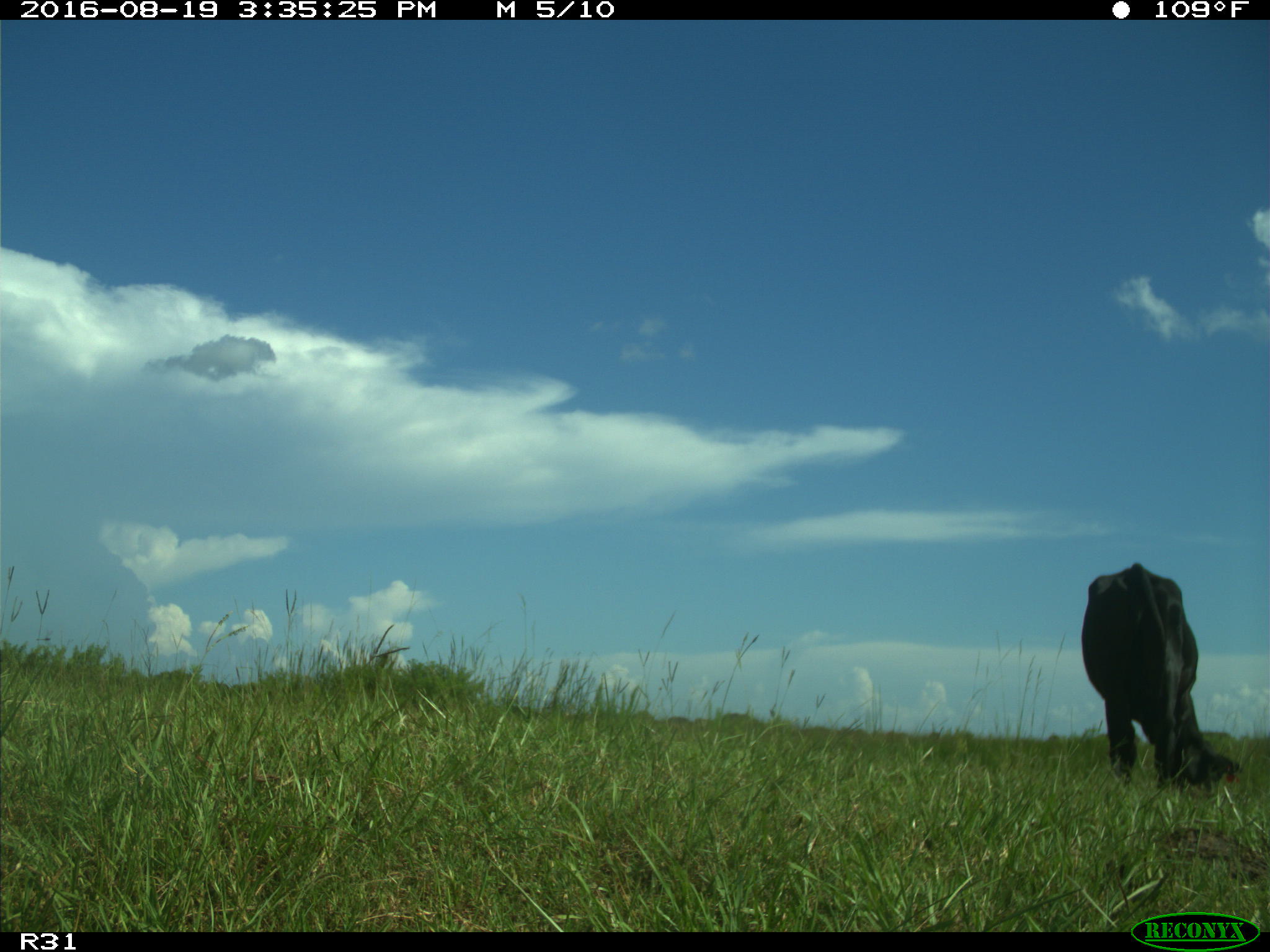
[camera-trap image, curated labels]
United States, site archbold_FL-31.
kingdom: Animalia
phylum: Chordata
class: Mammalia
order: Artiodactyla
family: Bovidae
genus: Bos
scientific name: Bos taurus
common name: domestic cow